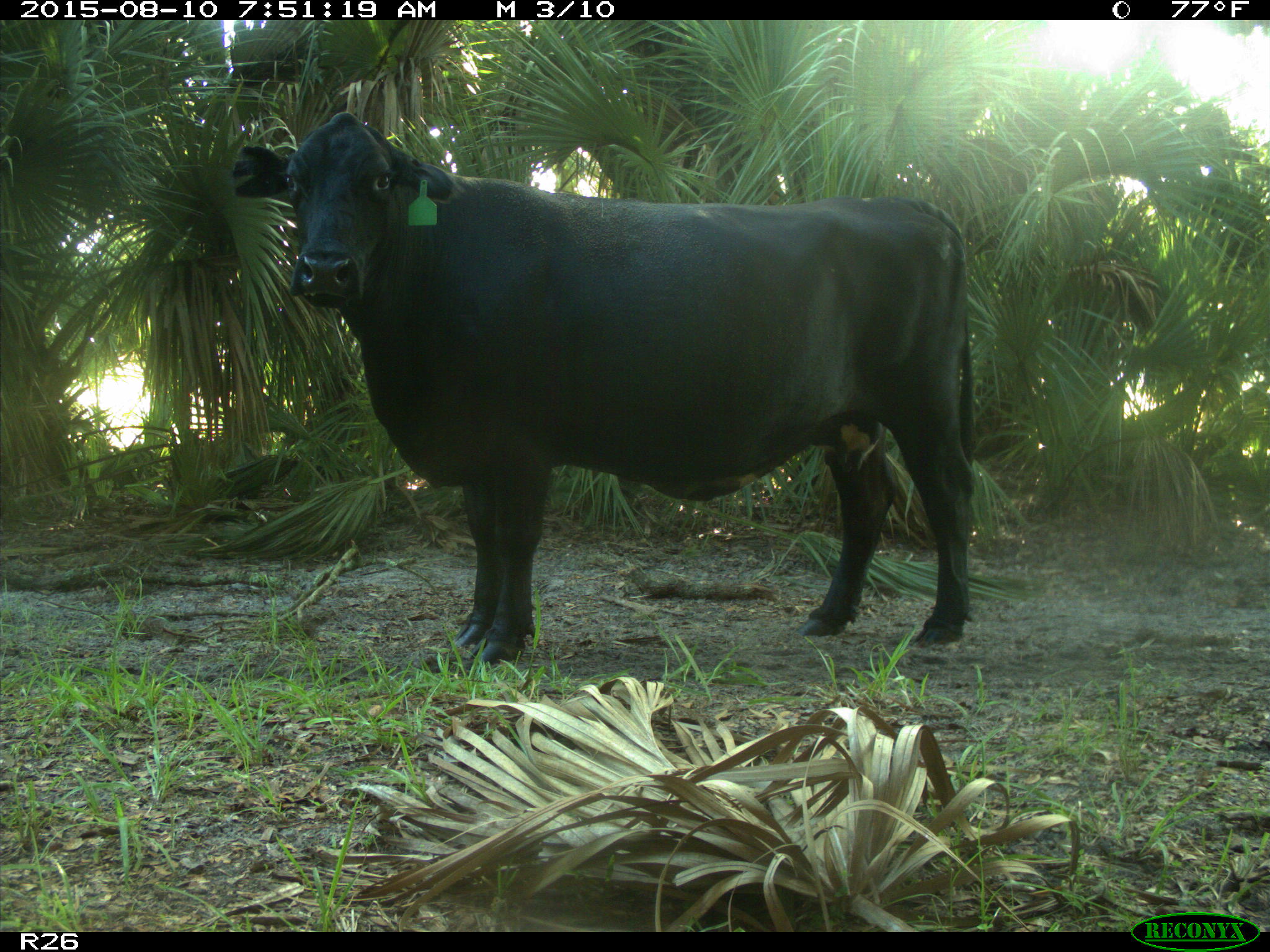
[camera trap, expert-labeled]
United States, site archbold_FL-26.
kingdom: Animalia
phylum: Chordata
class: Mammalia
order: Artiodactyla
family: Bovidae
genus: Bos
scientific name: Bos taurus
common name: domestic cow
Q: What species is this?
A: Bos taurus (domestic cow).